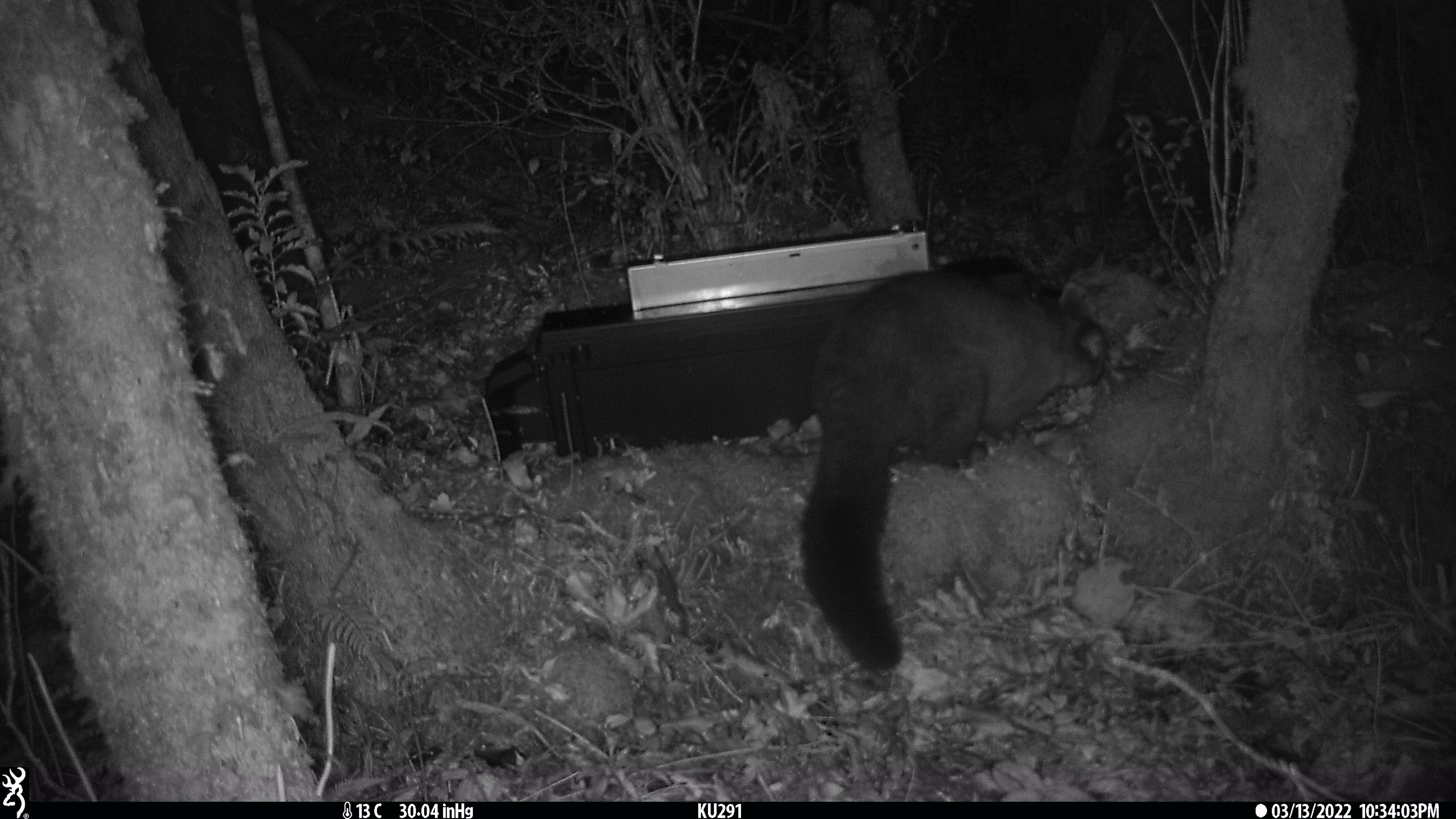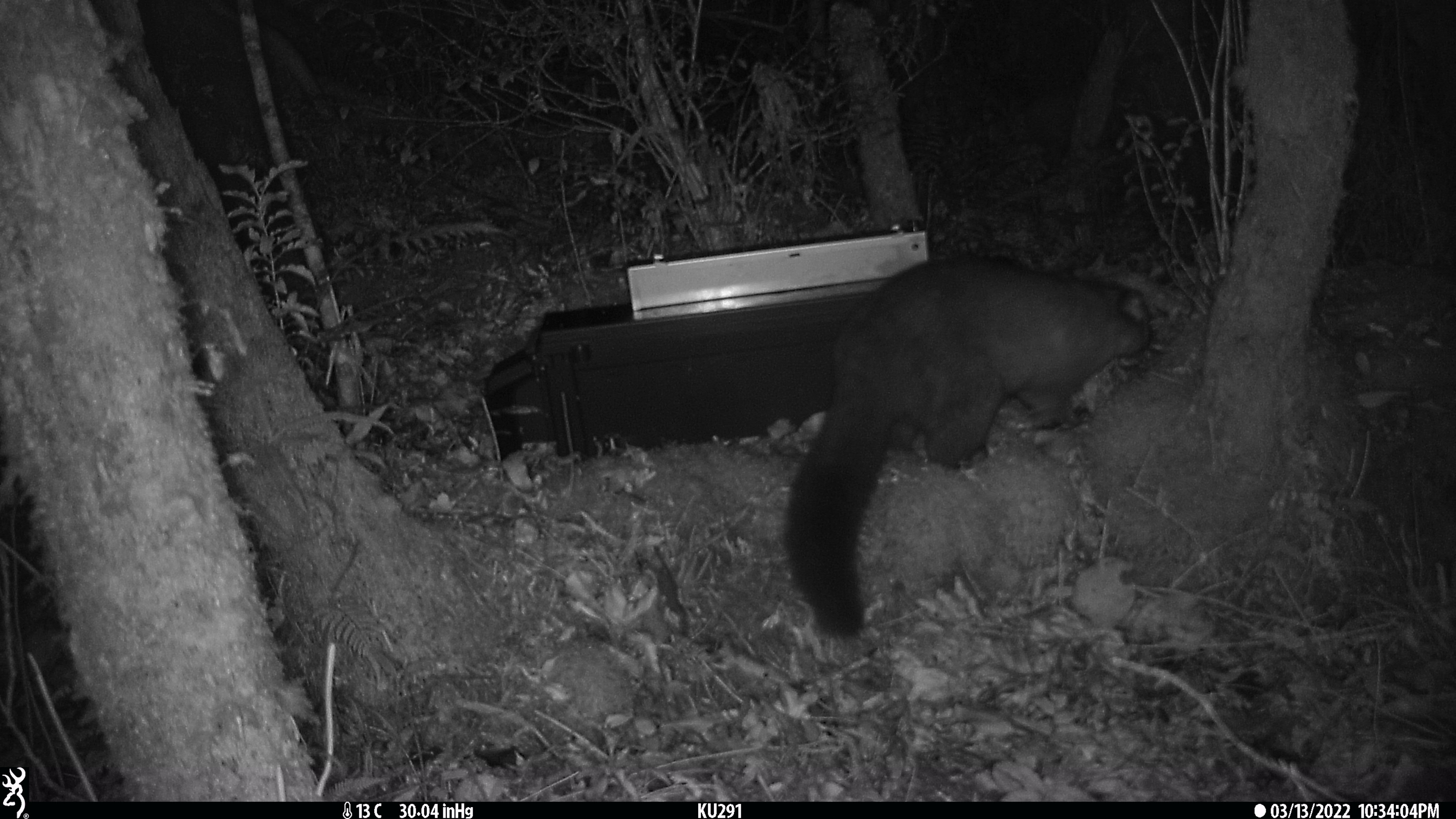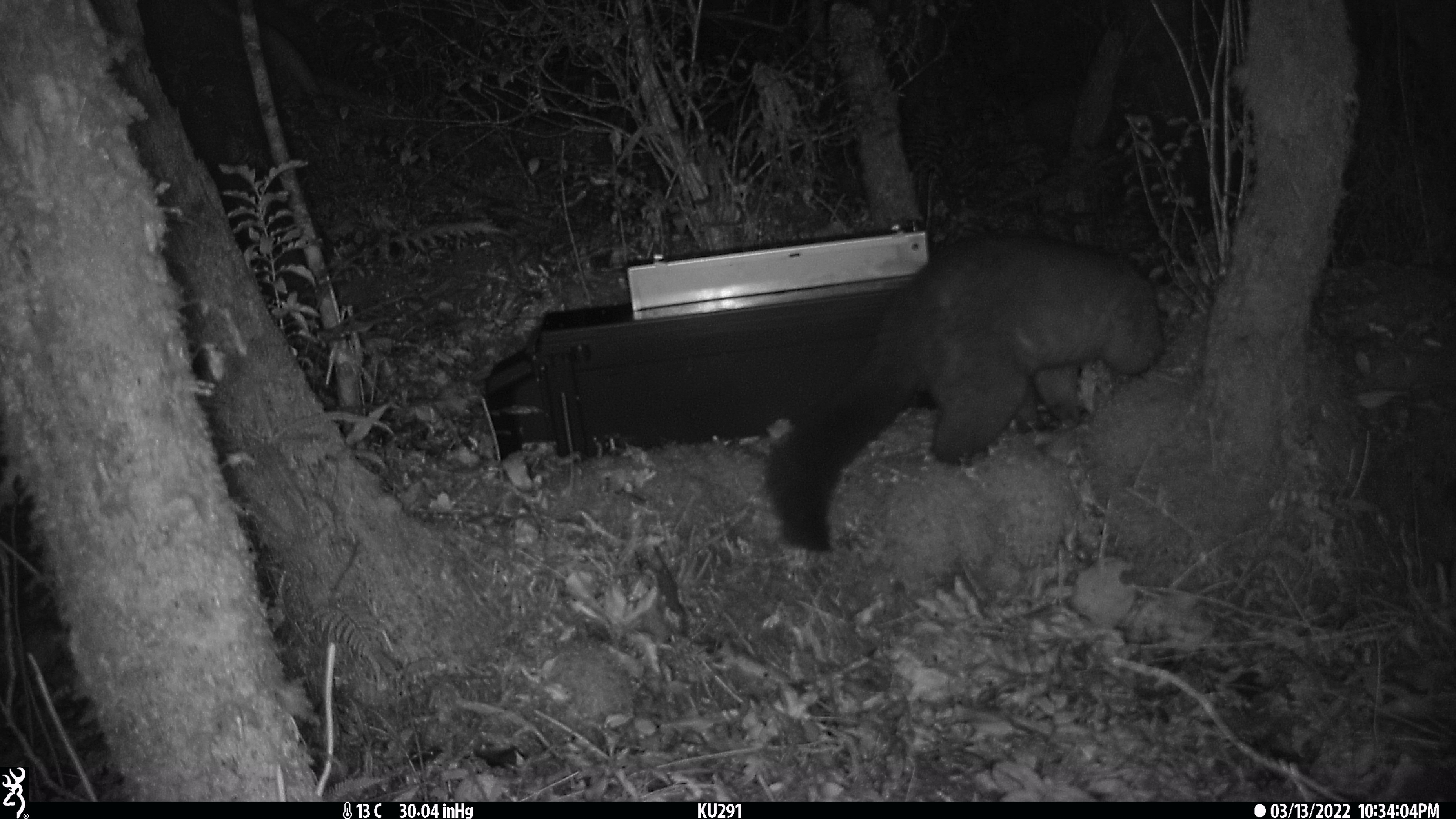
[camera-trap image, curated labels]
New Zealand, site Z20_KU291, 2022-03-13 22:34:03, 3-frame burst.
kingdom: Animalia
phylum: Chordata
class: Mammalia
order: Diprotodontia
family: Phalangeridae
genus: Trichosurus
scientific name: Trichosurus vulpecula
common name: common brushtail possum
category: possum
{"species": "possum (common brushtail possum) (Trichosurus vulpecula)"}